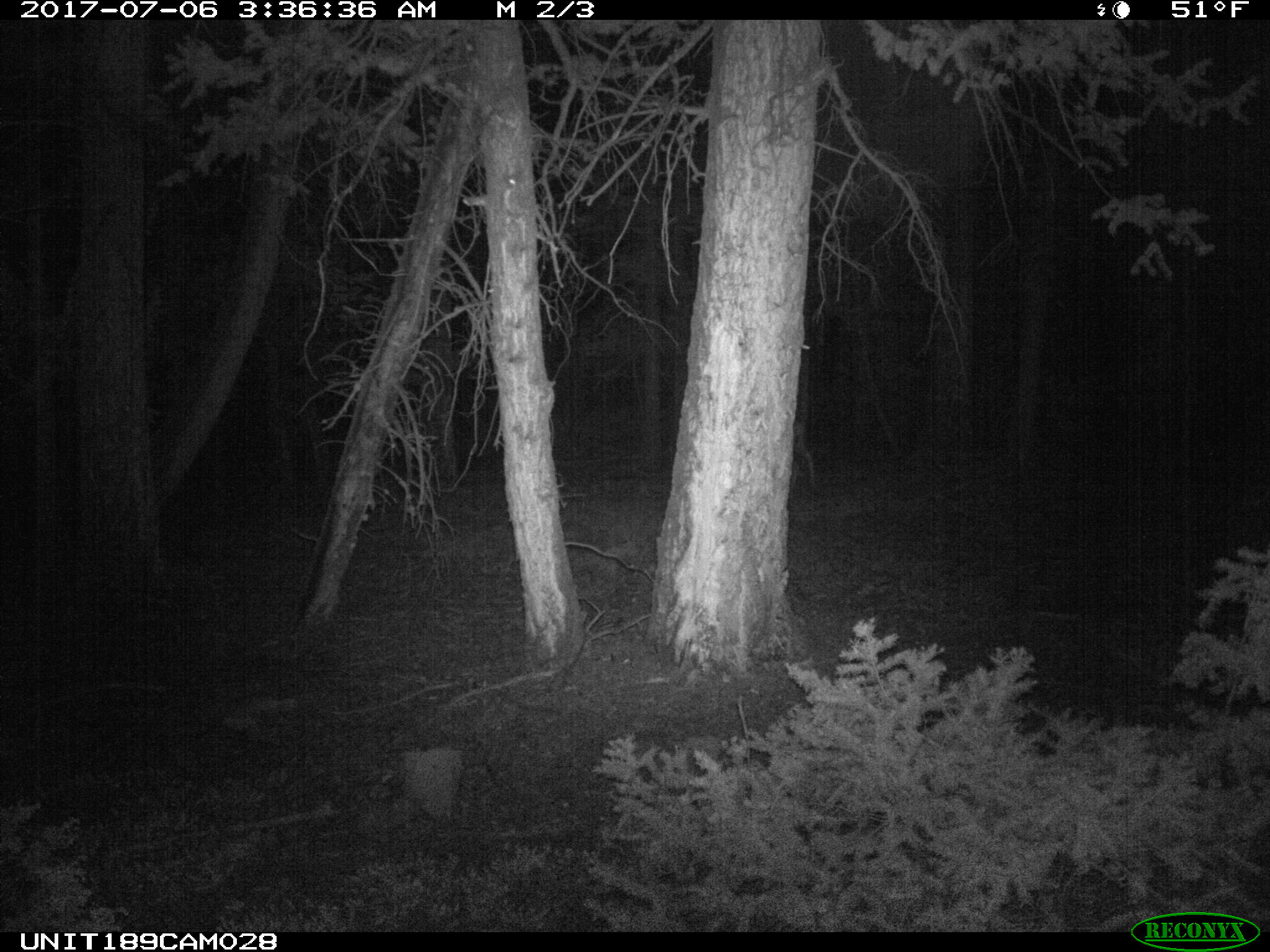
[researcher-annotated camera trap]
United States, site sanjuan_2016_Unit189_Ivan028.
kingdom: Animalia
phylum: Chordata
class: Mammalia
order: Artiodactyla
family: Cervidae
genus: Odocoileus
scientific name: Odocoileus hemionus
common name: mule deer